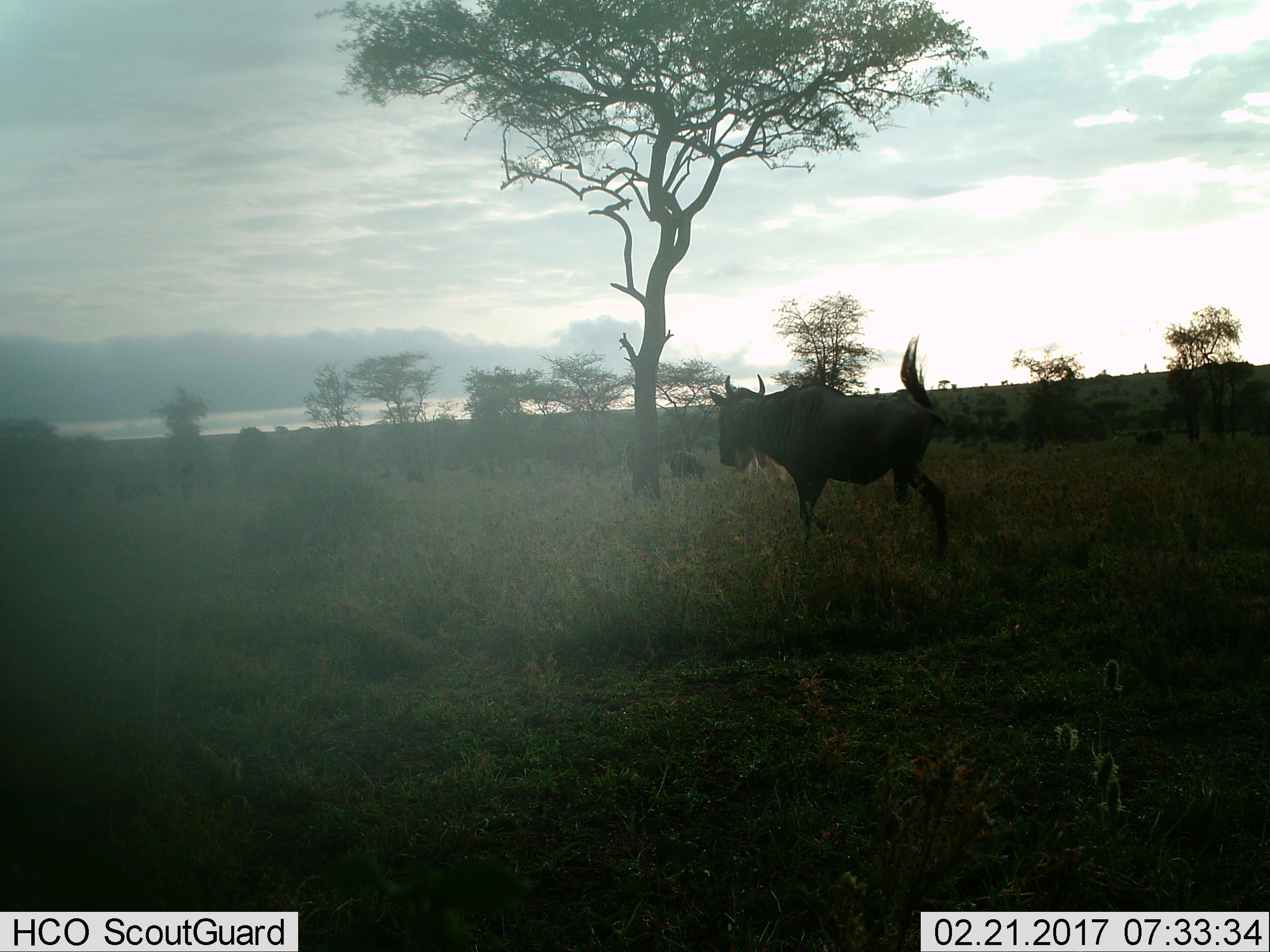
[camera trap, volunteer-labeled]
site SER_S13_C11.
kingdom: Animalia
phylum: Chordata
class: Mammalia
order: Artiodactyla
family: Bovidae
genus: Connochaetes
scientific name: Connochaetes taurinus taurinus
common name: blue wildebeest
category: wildebeestblue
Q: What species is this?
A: Wildebeestblue (blue wildebeest) (Connochaetes taurinus taurinus).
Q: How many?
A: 1.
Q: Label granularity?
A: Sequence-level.